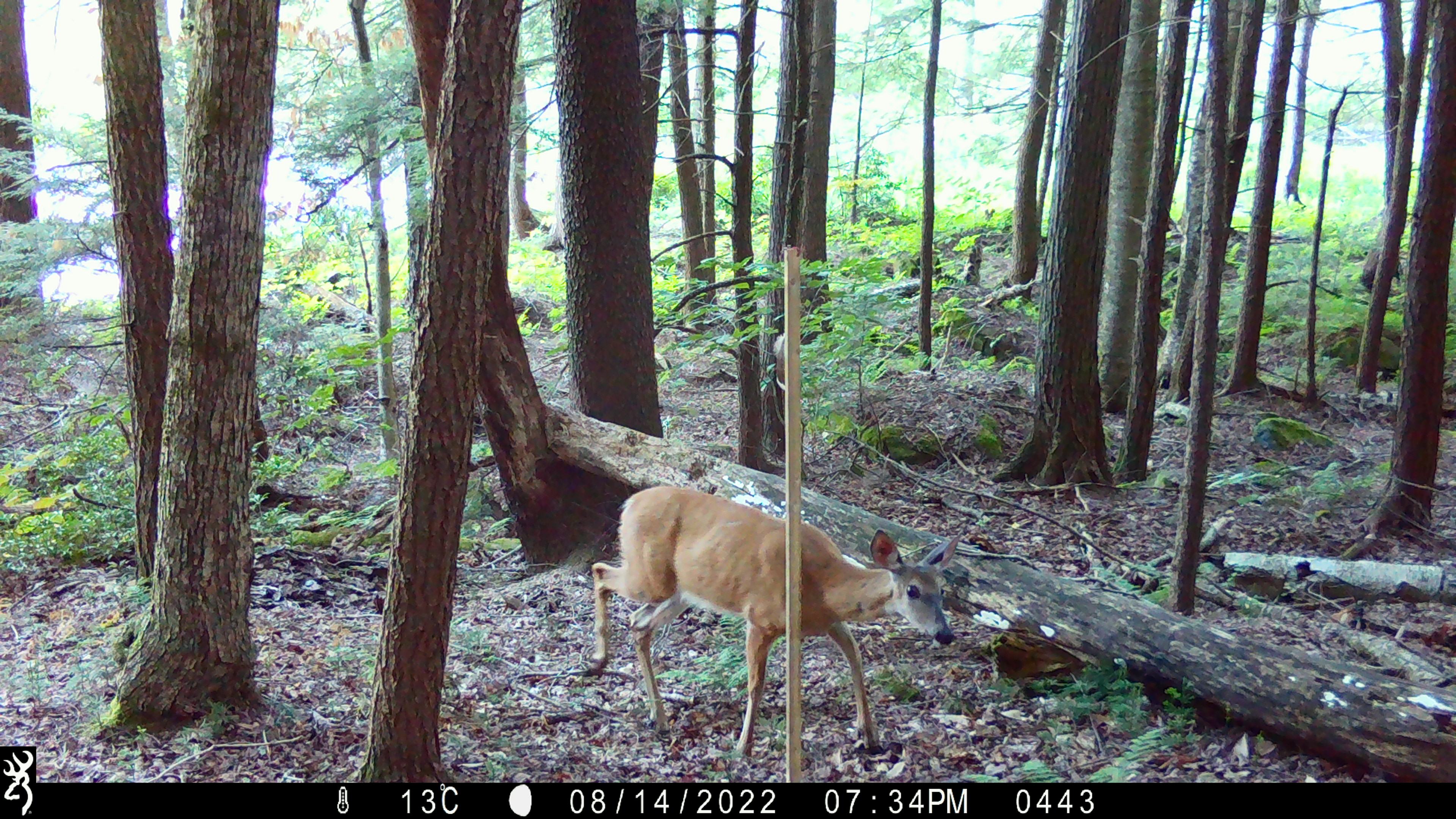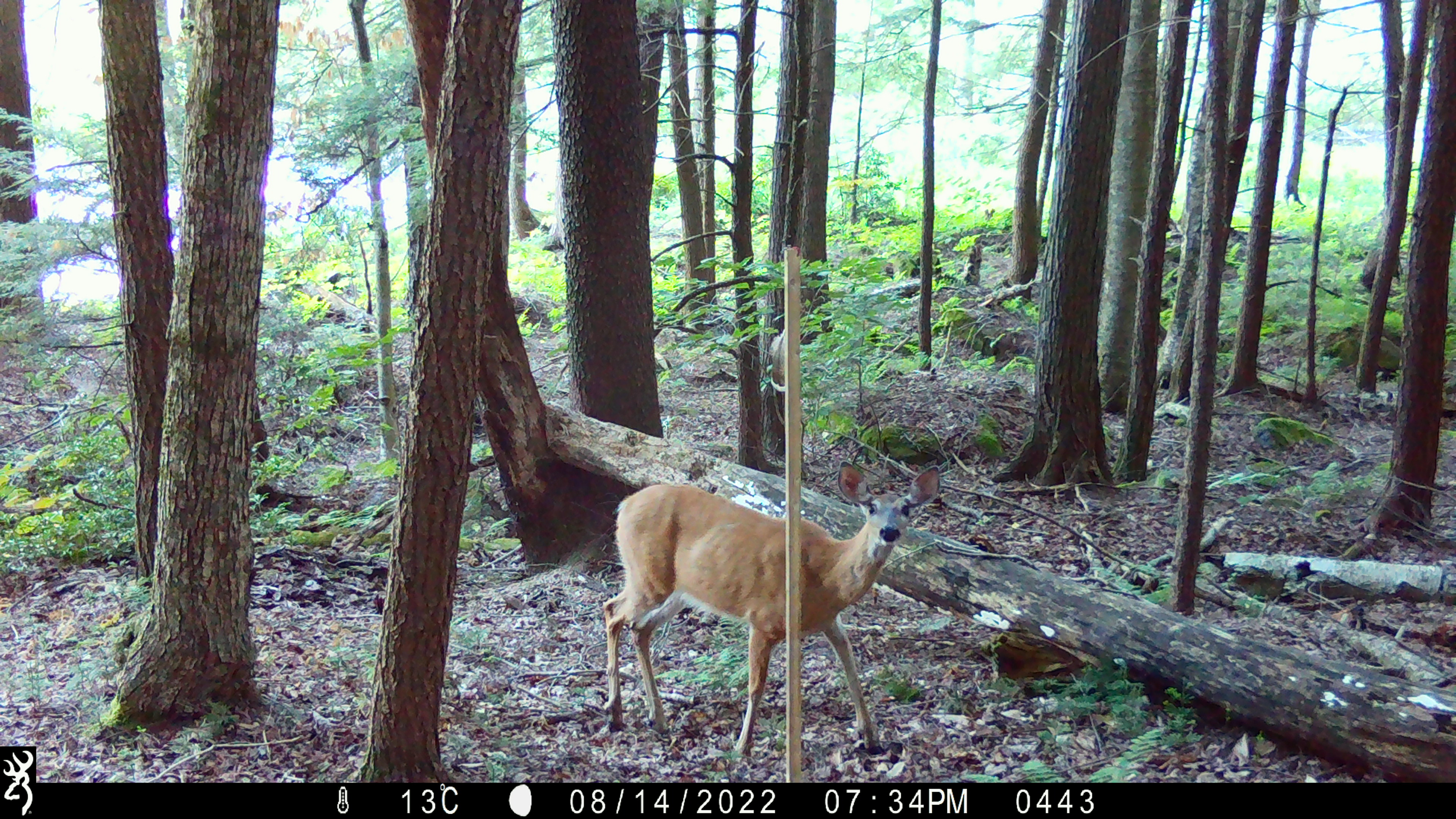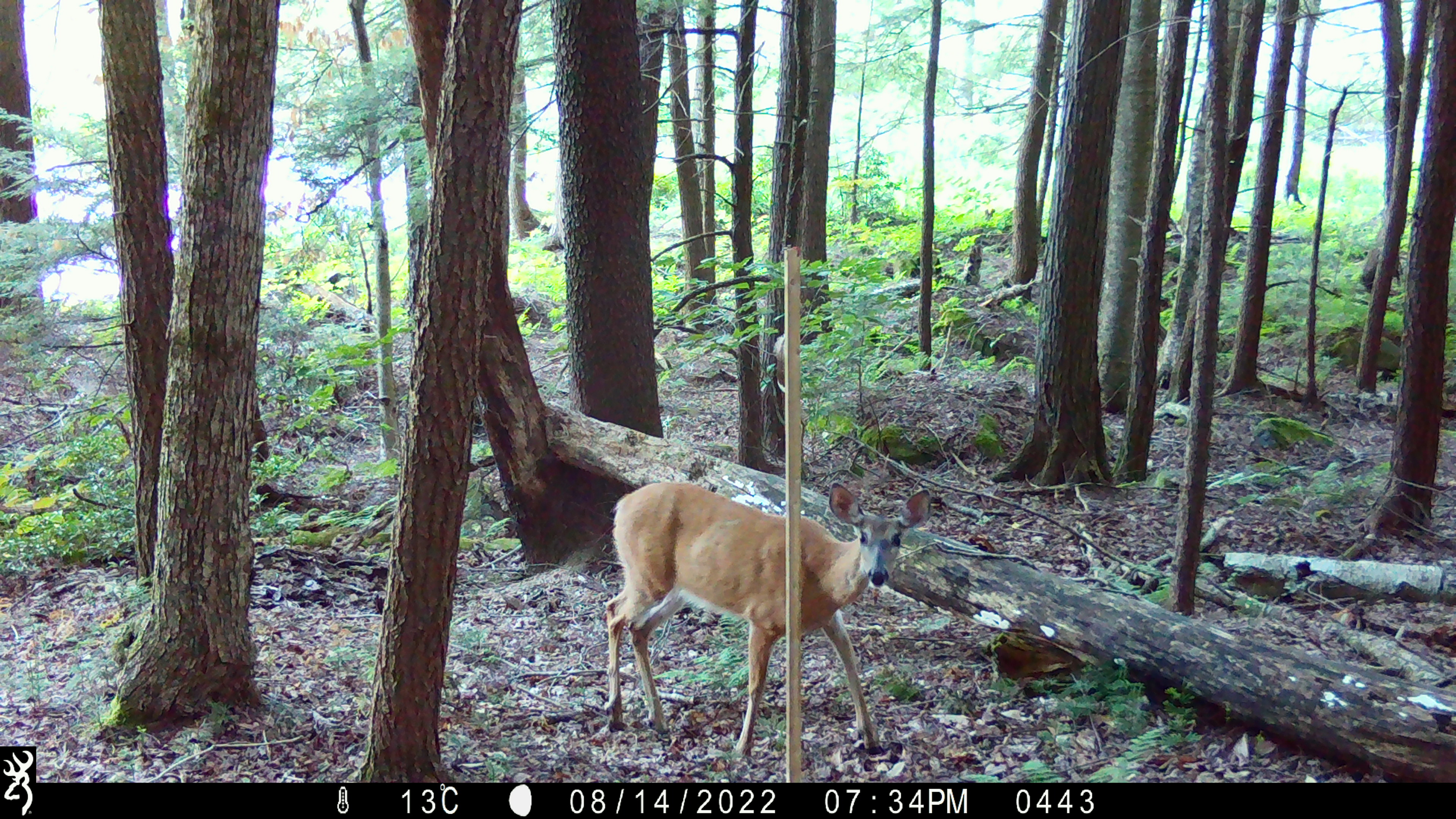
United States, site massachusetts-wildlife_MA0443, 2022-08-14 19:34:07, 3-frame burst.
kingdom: Animalia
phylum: Chordata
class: Mammalia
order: Artiodactyla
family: Cervidae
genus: Odocoileus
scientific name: Odocoileus virginianus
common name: white-tailed deer